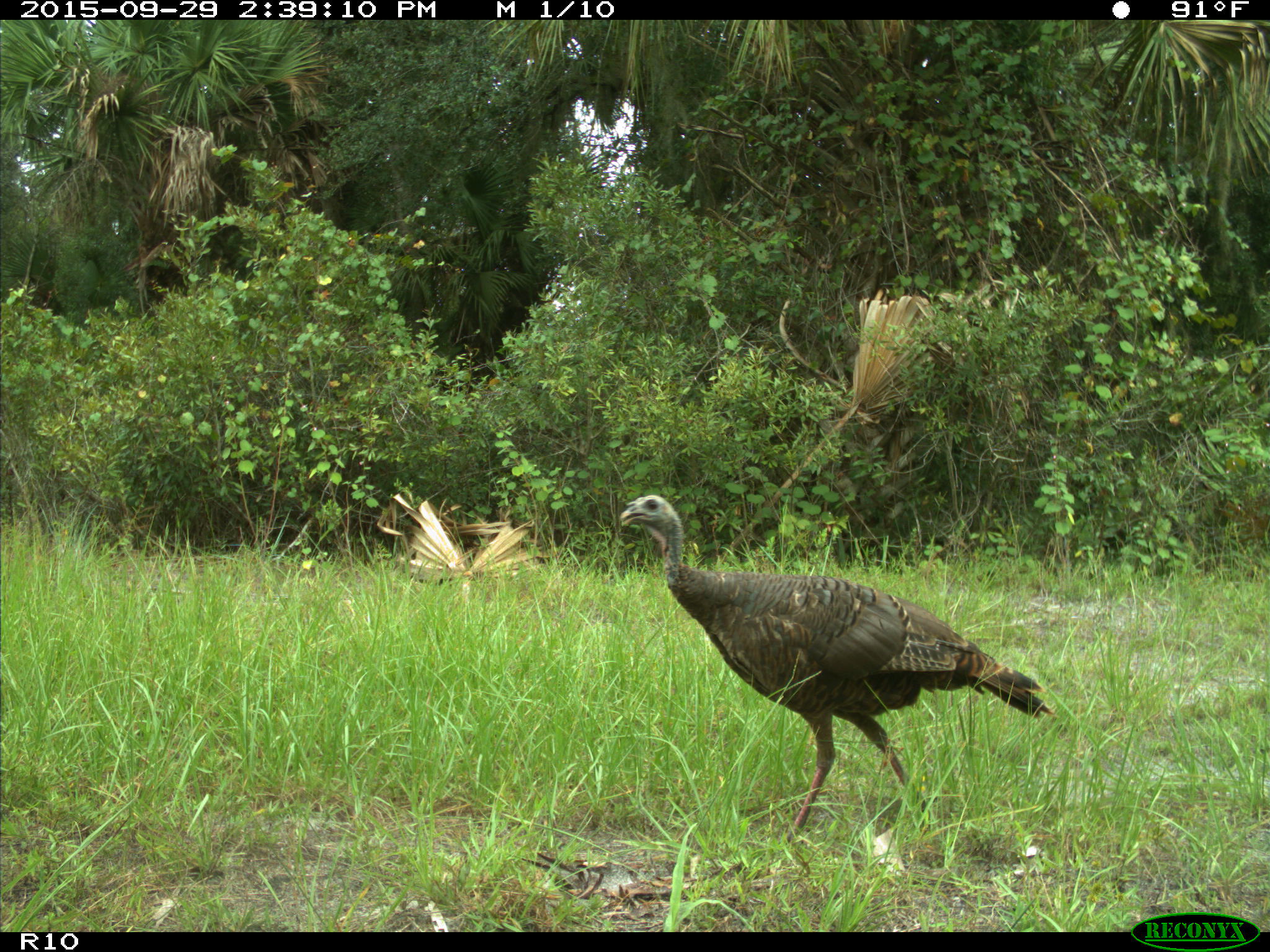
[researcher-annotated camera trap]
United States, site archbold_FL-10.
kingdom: Animalia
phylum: Chordata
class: Aves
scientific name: Aves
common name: birds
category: unidentified bird